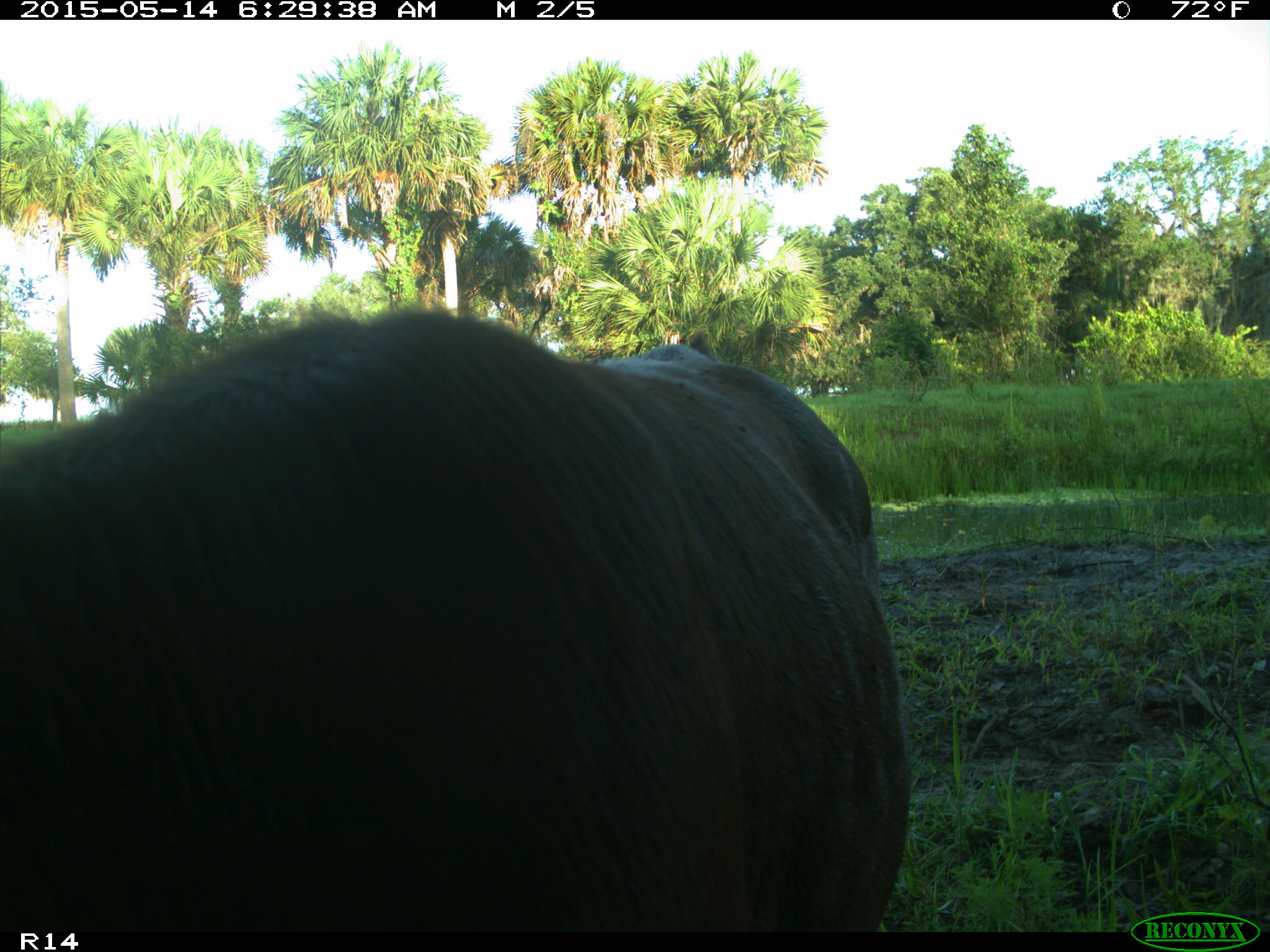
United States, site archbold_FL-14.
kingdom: Animalia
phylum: Chordata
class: Mammalia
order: Artiodactyla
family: Bovidae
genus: Bos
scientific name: Bos taurus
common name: domestic cow